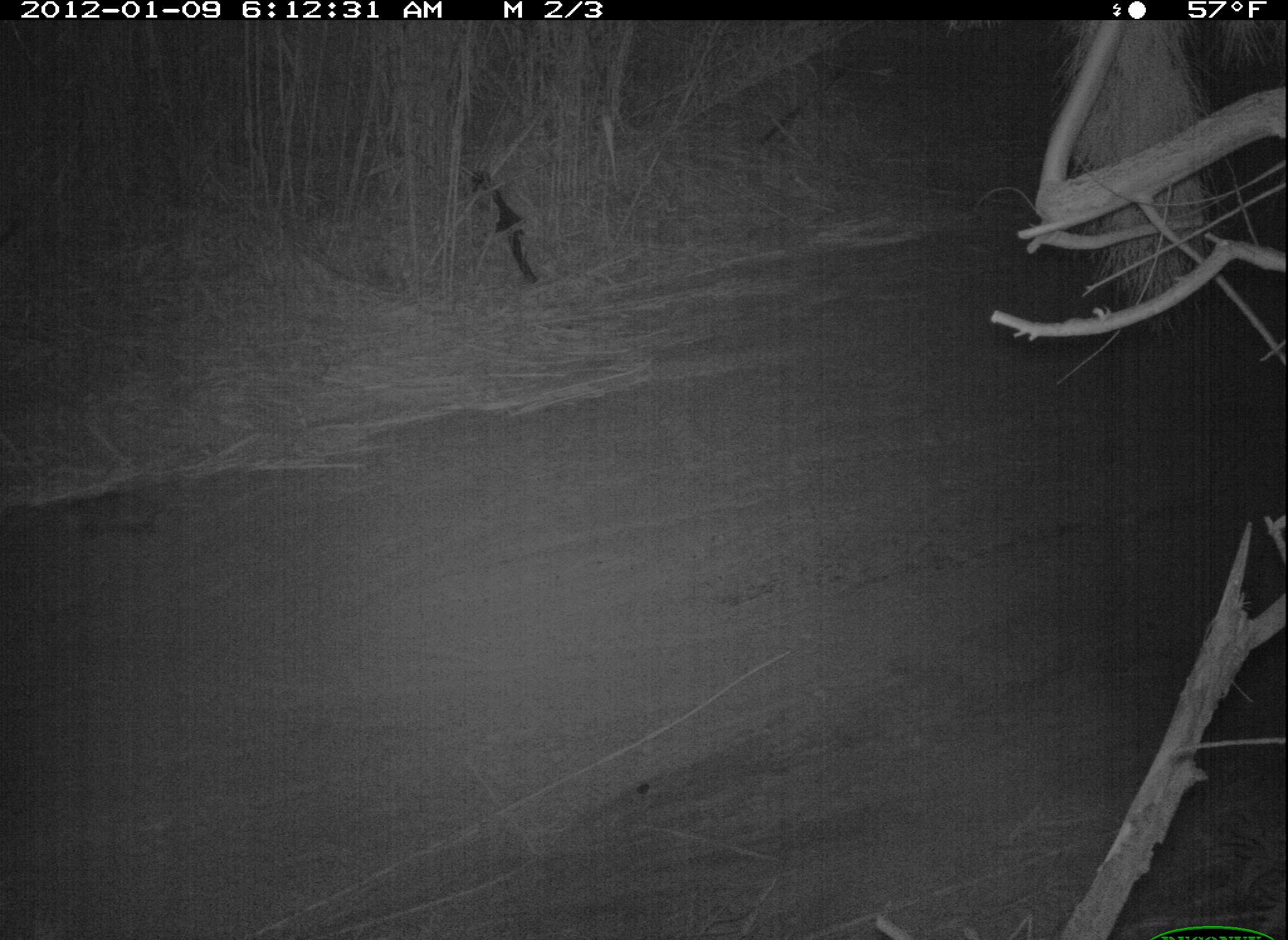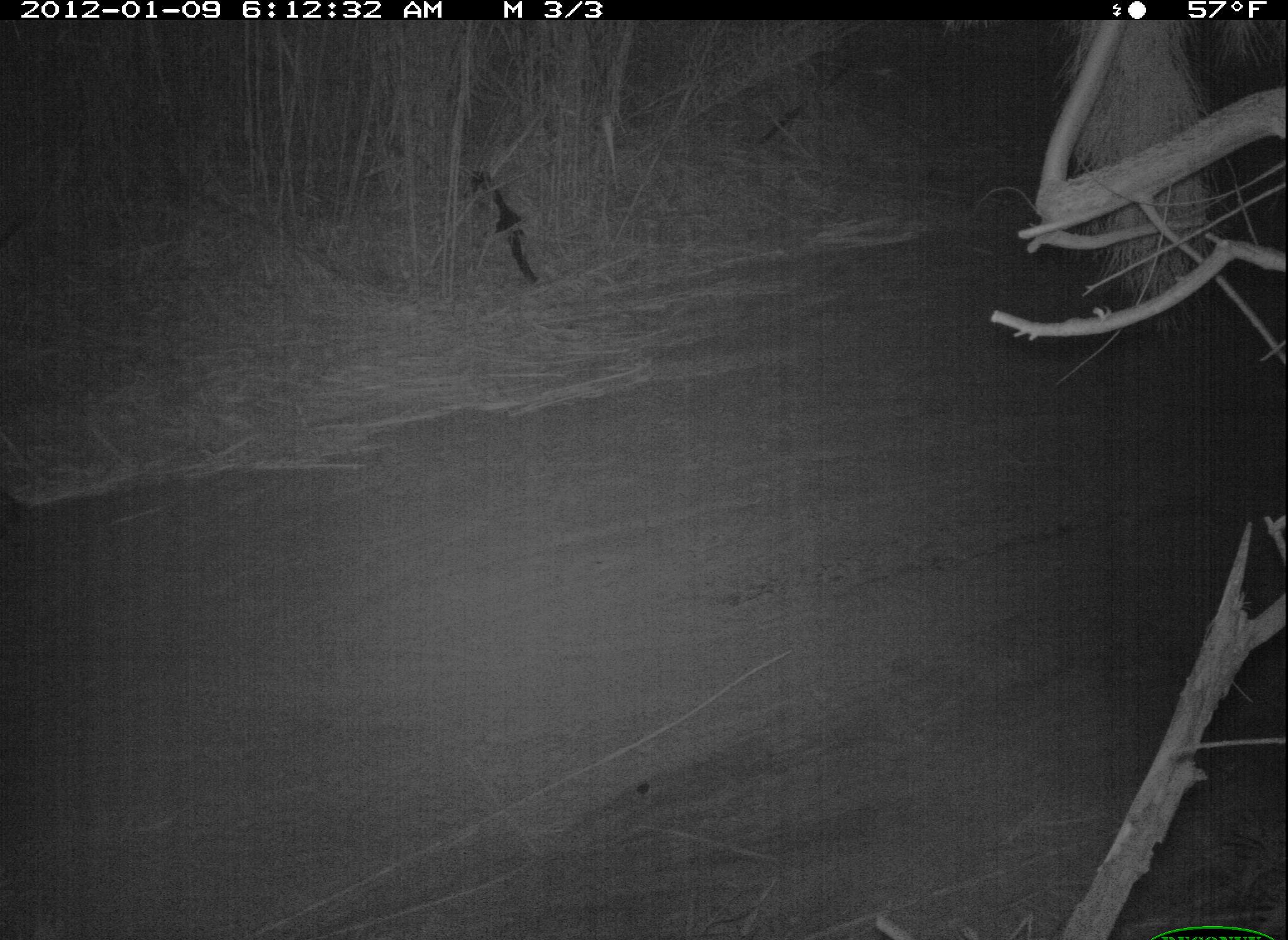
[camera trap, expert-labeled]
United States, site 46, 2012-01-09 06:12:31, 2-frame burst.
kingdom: Animalia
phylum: Chordata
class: Mammalia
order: Didelphimorphia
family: Didelphidae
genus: Didelphis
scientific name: Didelphis virginiana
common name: virginia opossum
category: opossum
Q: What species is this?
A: Opossum (virginia opossum) (Didelphis virginiana).